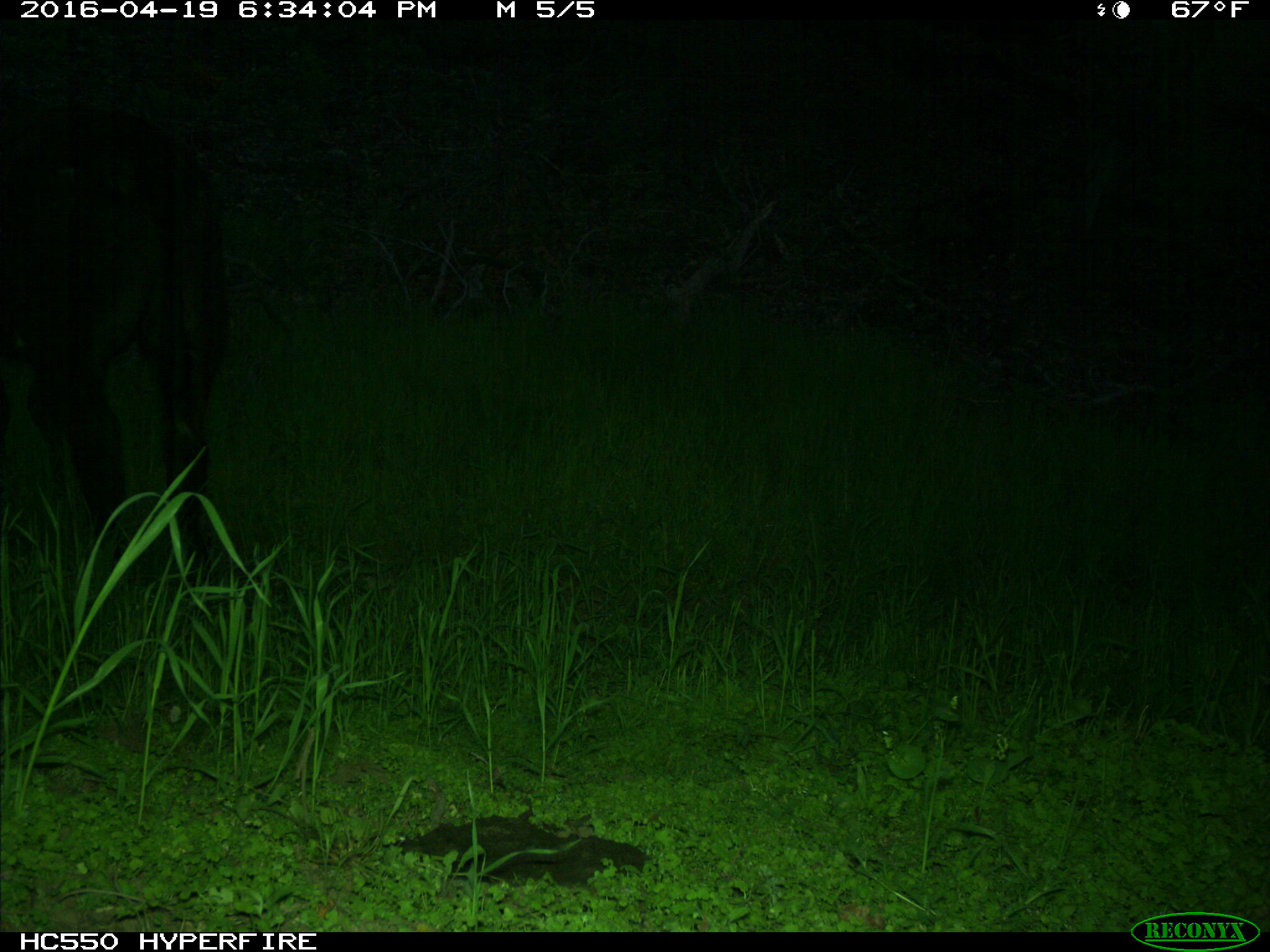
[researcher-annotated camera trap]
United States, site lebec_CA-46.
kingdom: Animalia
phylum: Chordata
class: Mammalia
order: Artiodactyla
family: Bovidae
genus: Bos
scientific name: Bos taurus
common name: domestic cow